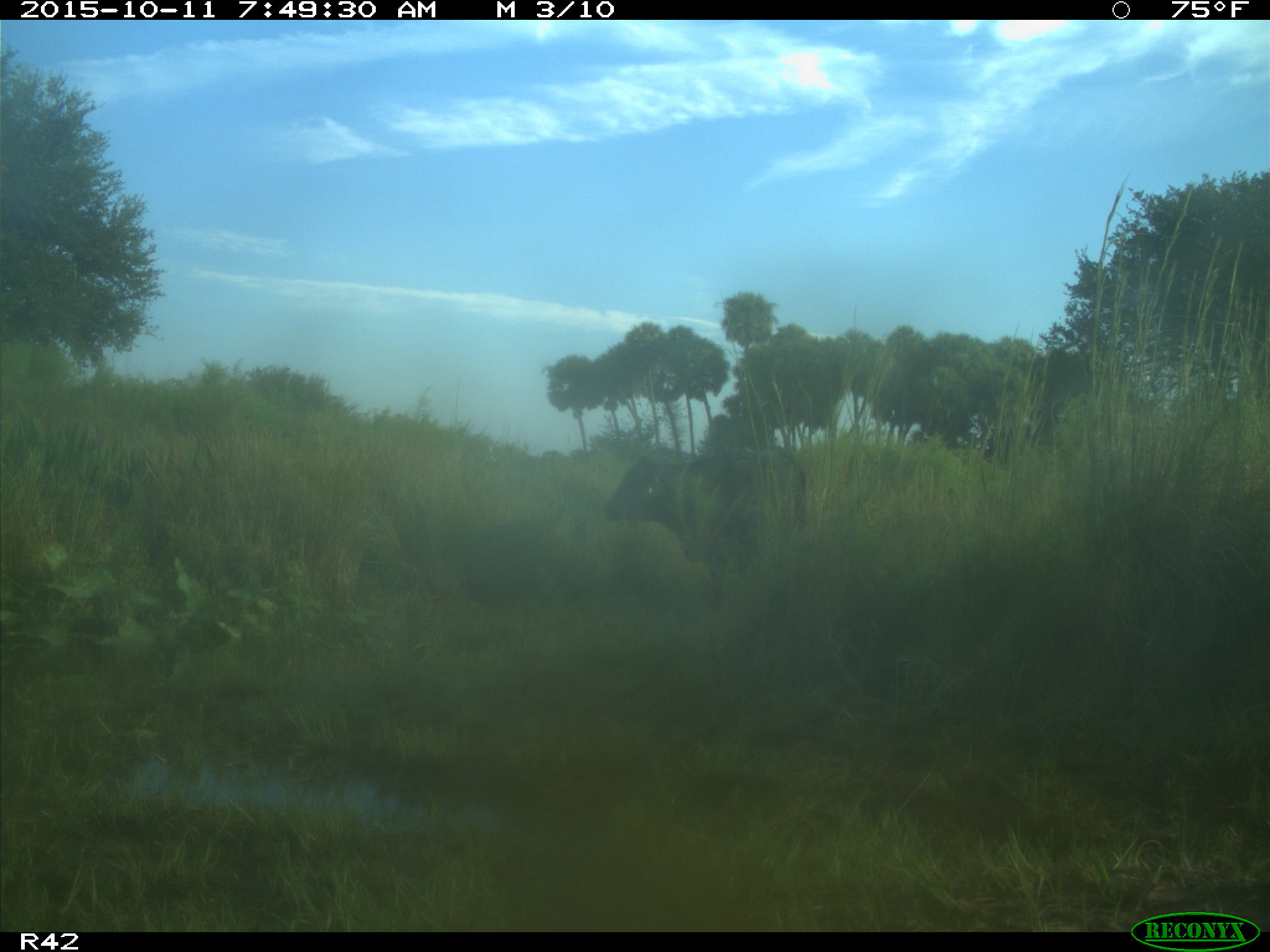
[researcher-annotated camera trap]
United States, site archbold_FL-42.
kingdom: Animalia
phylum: Chordata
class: Mammalia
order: Artiodactyla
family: Bovidae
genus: Bos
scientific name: Bos taurus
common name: domestic cow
Bos taurus (domestic cow).